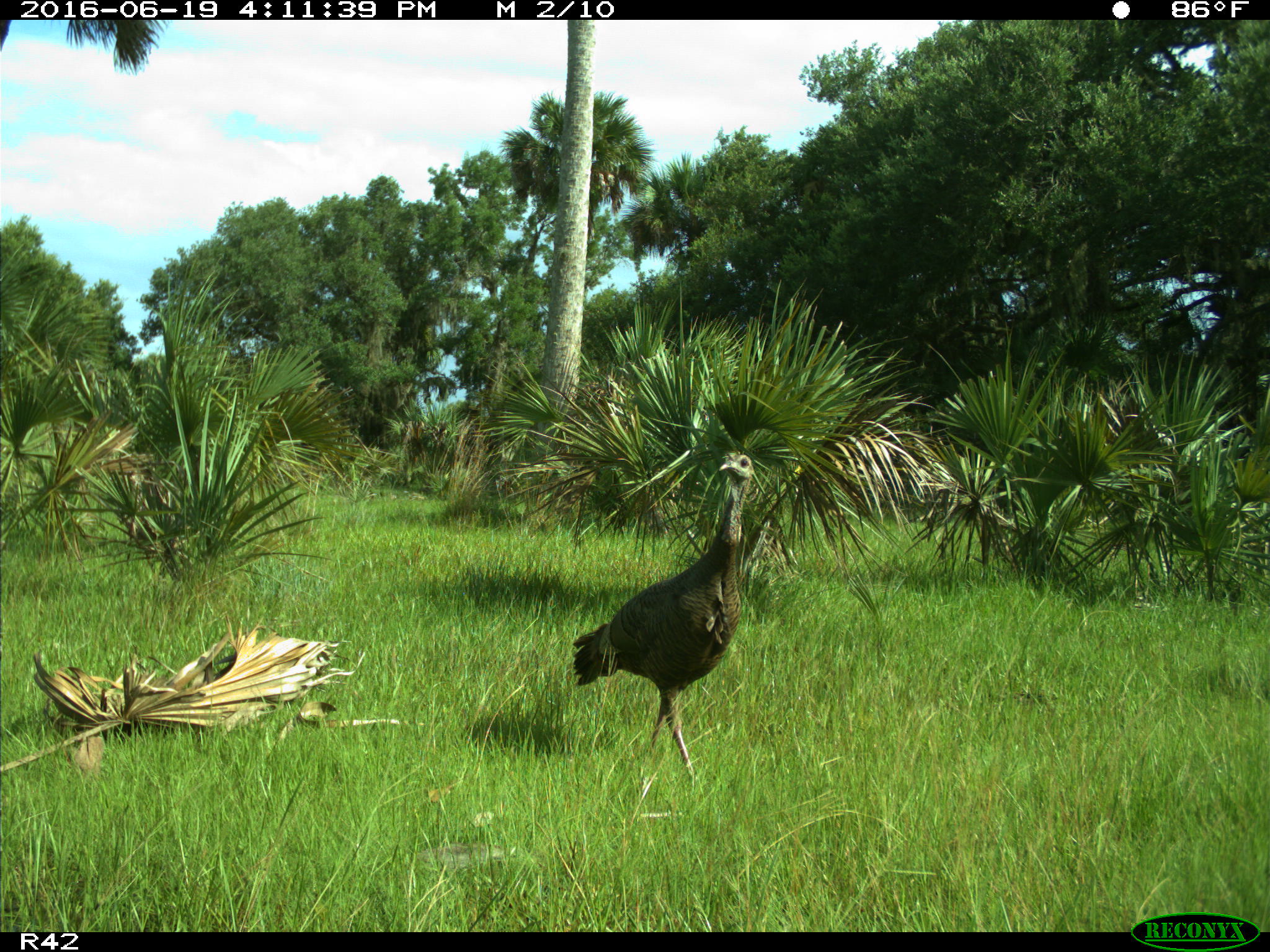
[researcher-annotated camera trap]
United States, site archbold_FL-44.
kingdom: Animalia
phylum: Chordata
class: Aves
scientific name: Aves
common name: birds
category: unidentified bird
Unidentified bird (birds) (Aves).